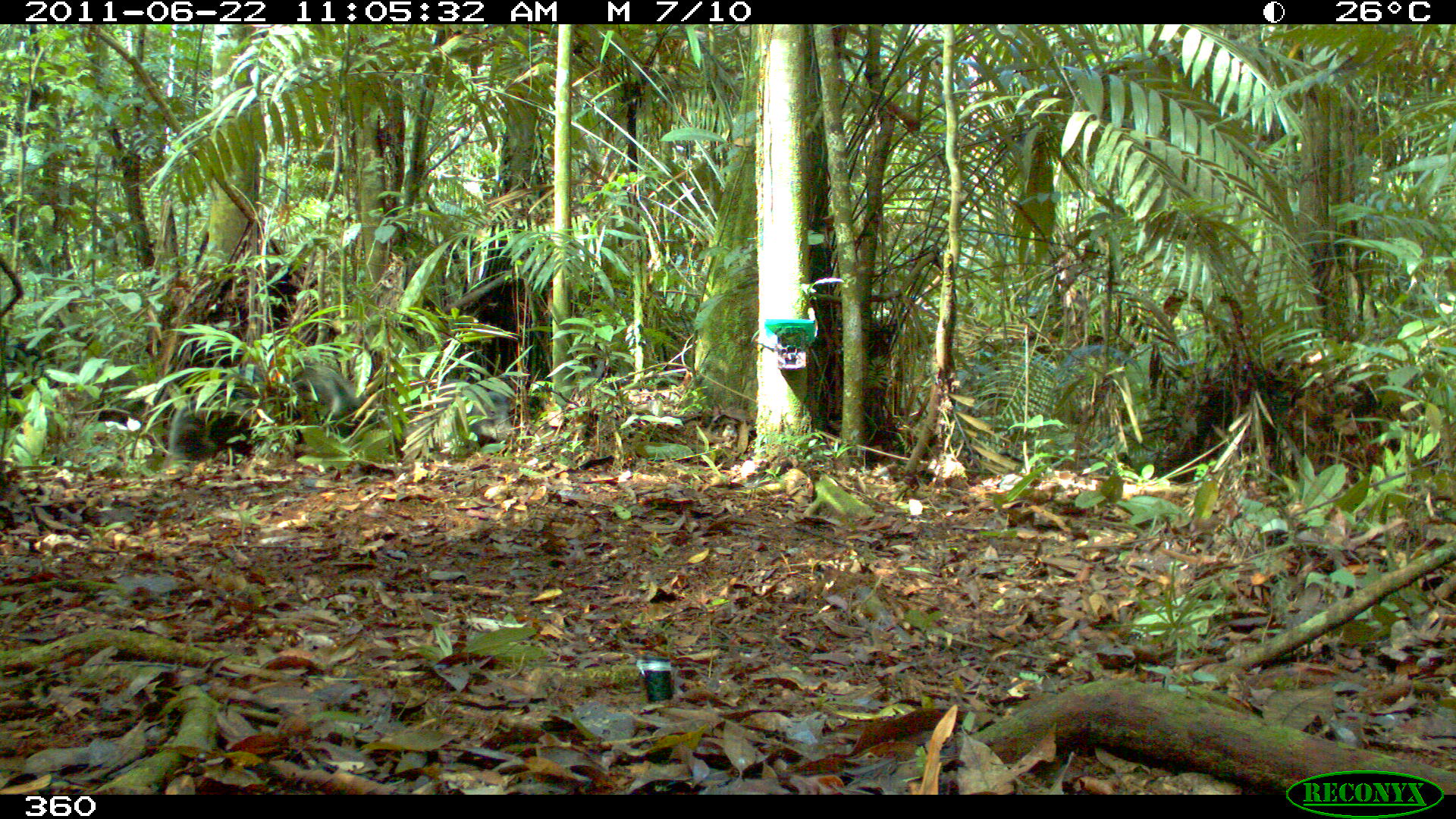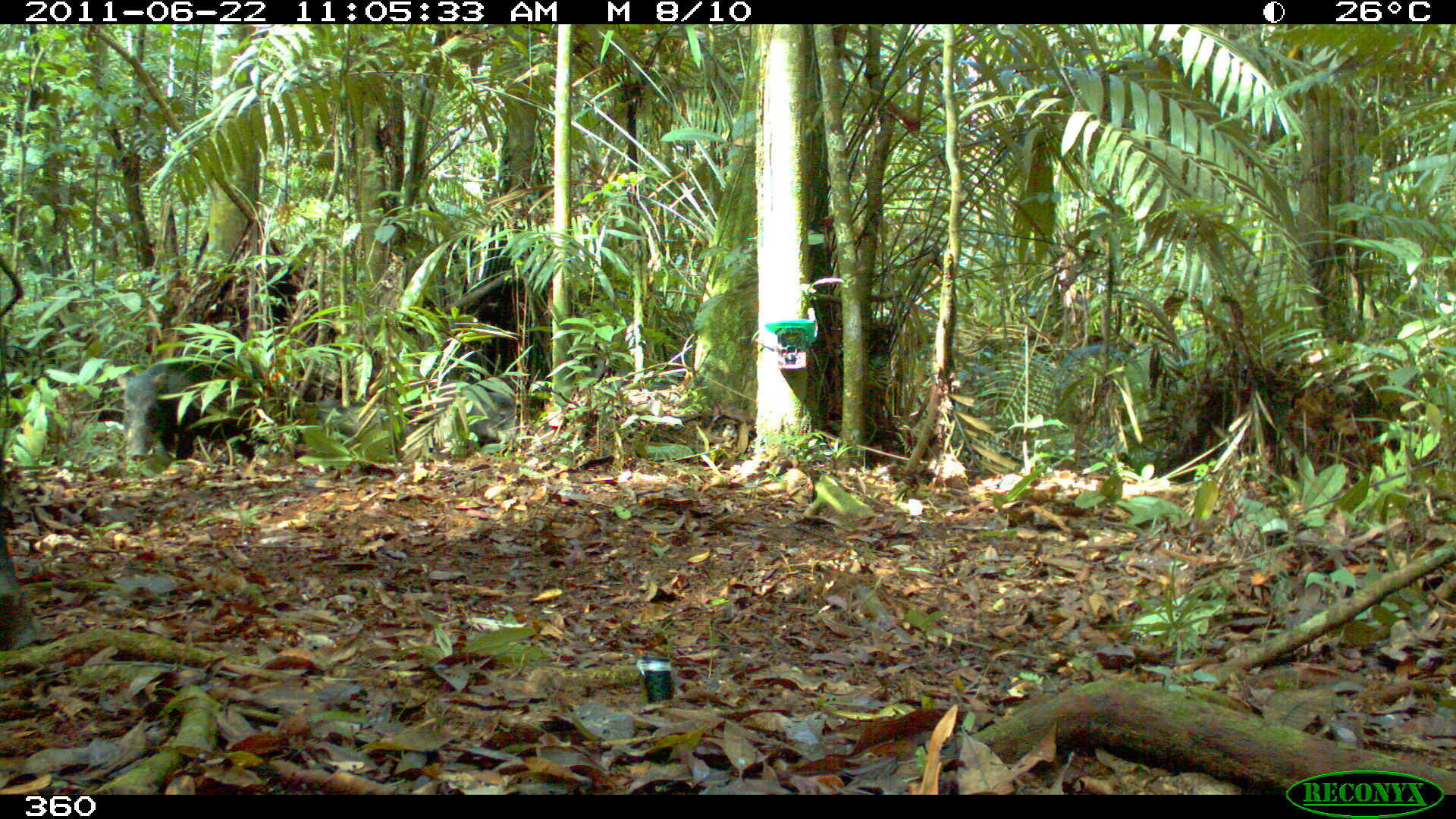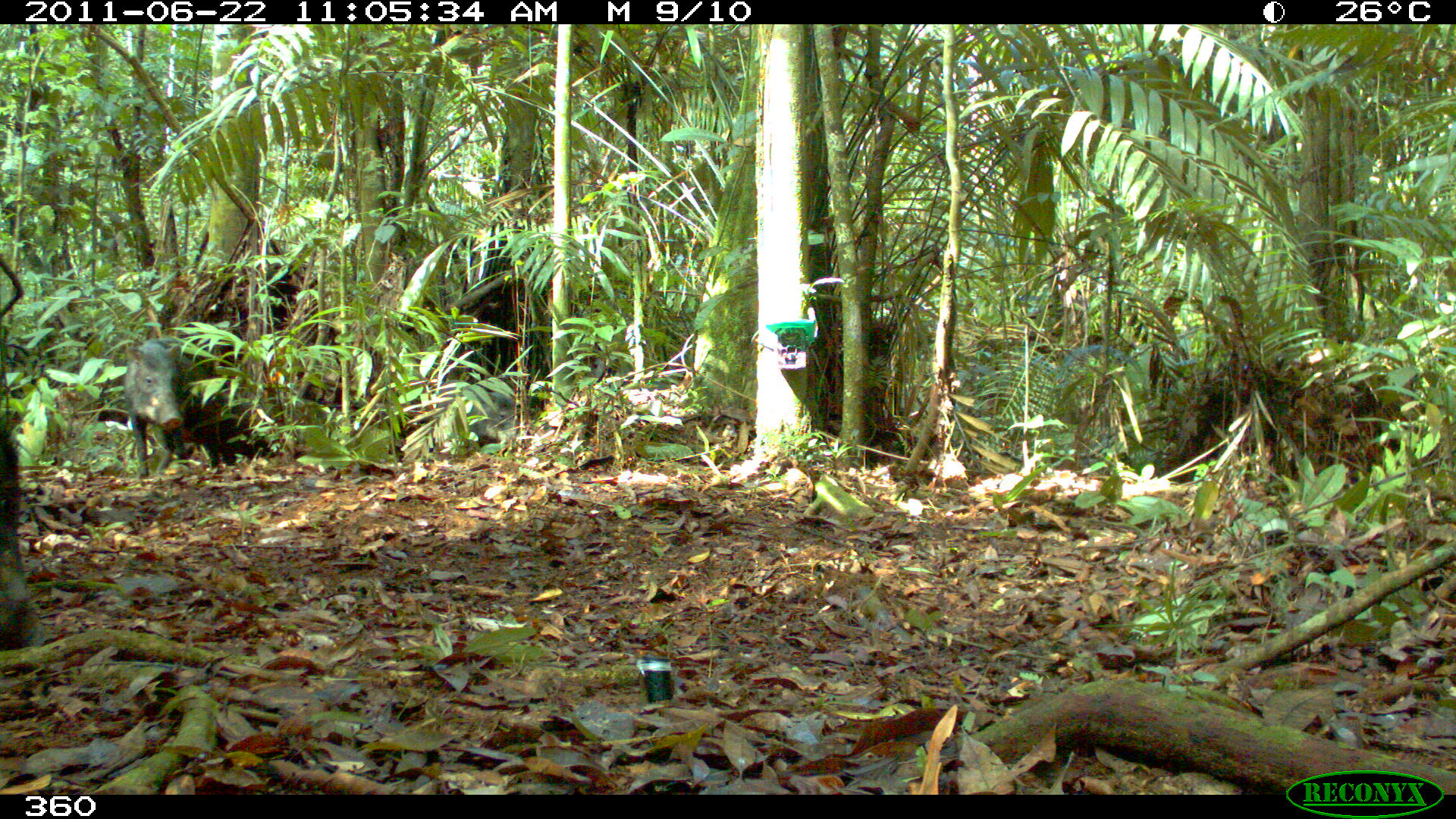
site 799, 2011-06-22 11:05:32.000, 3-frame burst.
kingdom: Animalia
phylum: Chordata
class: Mammalia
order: Artiodactyla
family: Tayassuidae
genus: Tayassu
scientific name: Tayassu pecari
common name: white-lipped peccary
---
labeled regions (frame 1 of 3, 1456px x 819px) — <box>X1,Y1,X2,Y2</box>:
tayassu pecari: <box>159,362,368,472</box>; <box>407,375,518,449</box>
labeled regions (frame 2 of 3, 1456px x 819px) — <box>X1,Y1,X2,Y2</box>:
tayassu pecari: <box>116,357,270,461</box>; <box>305,401,424,463</box>; <box>435,375,524,450</box>; <box>1059,344,1125,390</box>